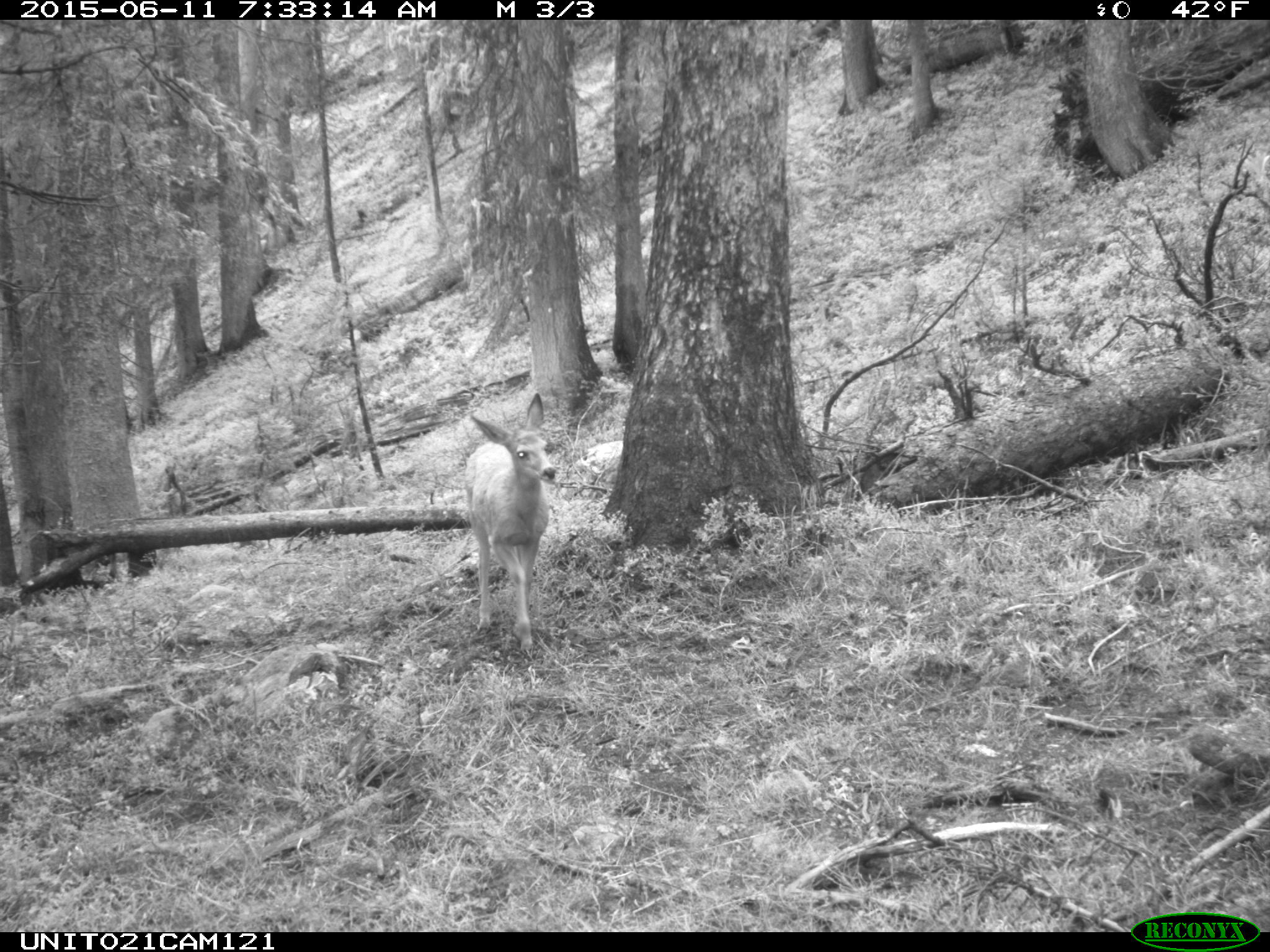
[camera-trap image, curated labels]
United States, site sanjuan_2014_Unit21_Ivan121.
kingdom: Animalia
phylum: Chordata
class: Mammalia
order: Artiodactyla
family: Cervidae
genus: Odocoileus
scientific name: Odocoileus hemionus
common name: mule deer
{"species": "Odocoileus hemionus (mule deer)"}